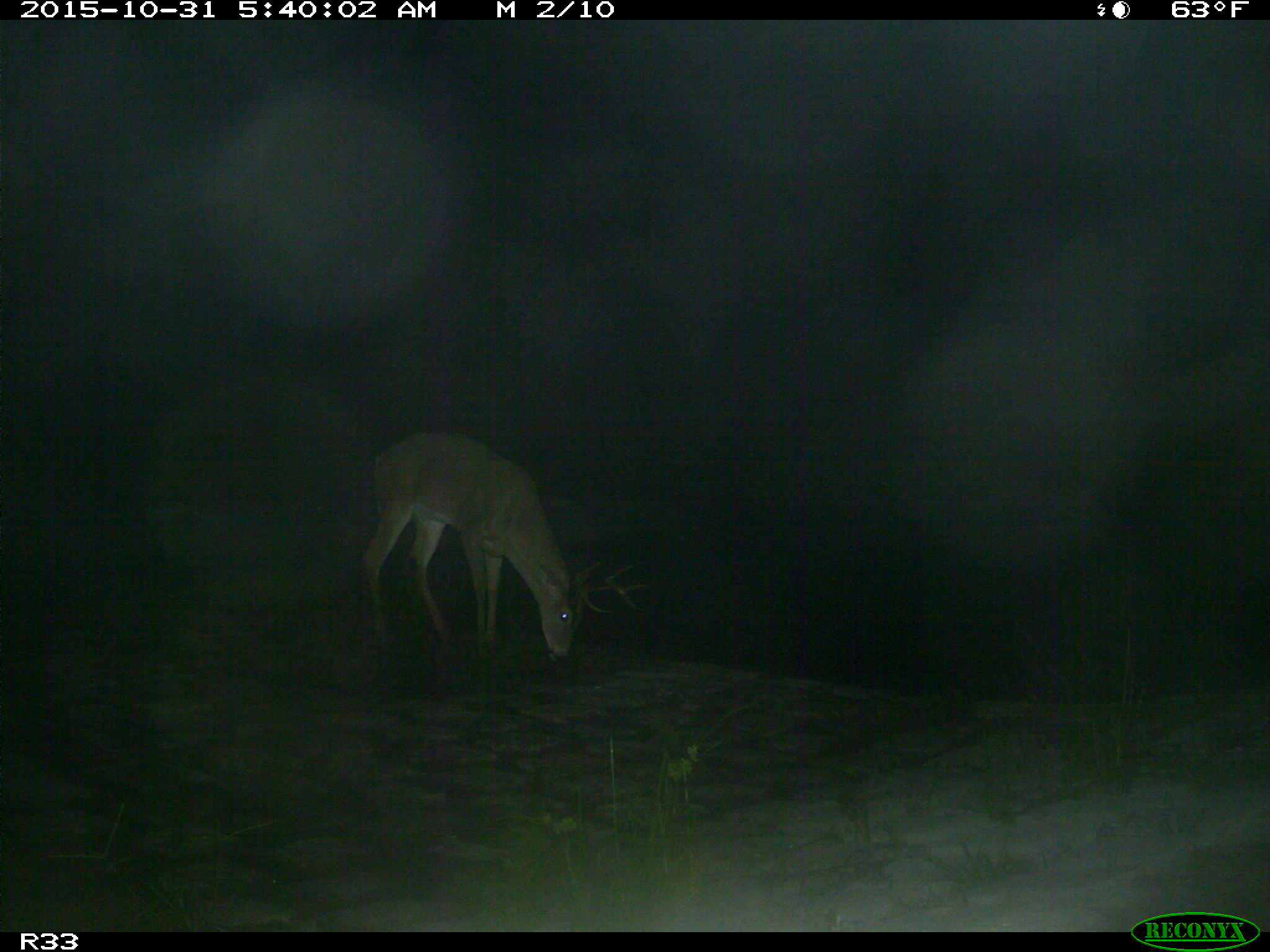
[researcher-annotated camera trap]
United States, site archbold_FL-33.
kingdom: Animalia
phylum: Chordata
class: Mammalia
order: Artiodactyla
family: Cervidae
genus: Odocoileus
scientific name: Odocoileus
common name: deer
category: unidentified deer